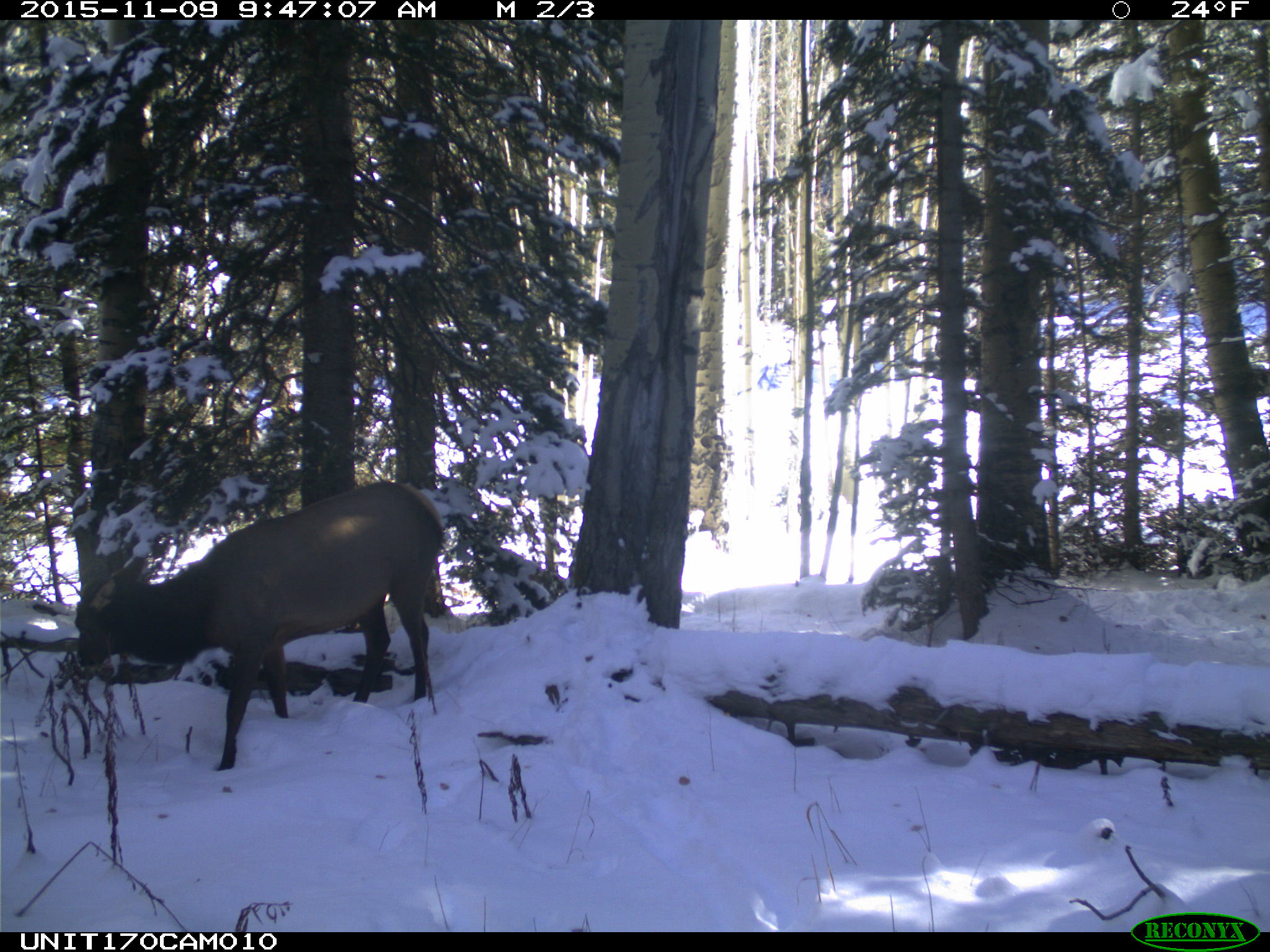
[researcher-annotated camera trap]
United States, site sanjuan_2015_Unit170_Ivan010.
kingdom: Animalia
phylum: Chordata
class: Mammalia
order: Artiodactyla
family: Cervidae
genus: Cervus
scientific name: Cervus elaphus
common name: red deer